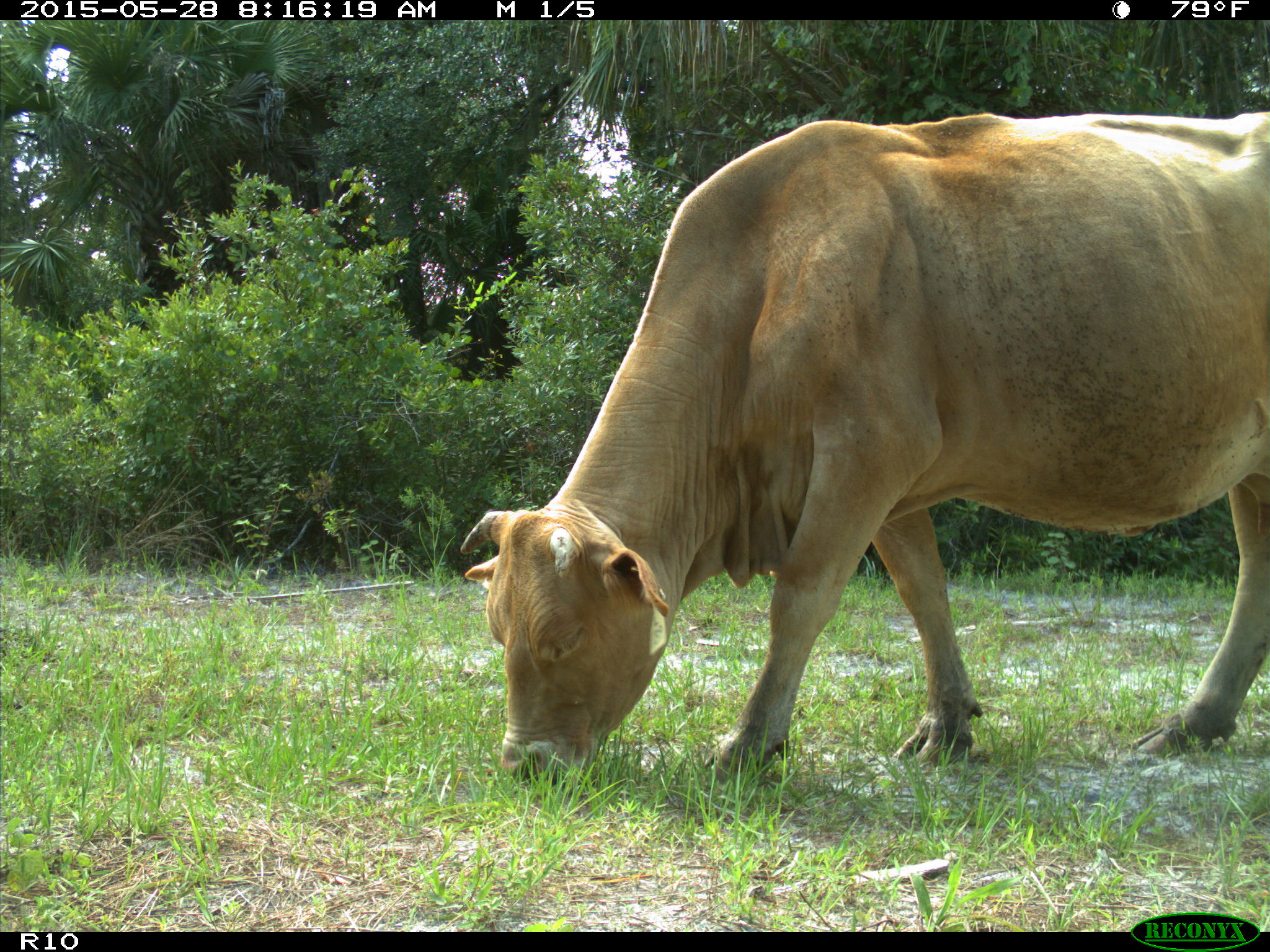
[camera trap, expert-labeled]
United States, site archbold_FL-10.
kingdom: Animalia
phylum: Chordata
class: Mammalia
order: Artiodactyla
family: Bovidae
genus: Bos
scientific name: Bos taurus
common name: domestic cow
Bos taurus (domestic cow).